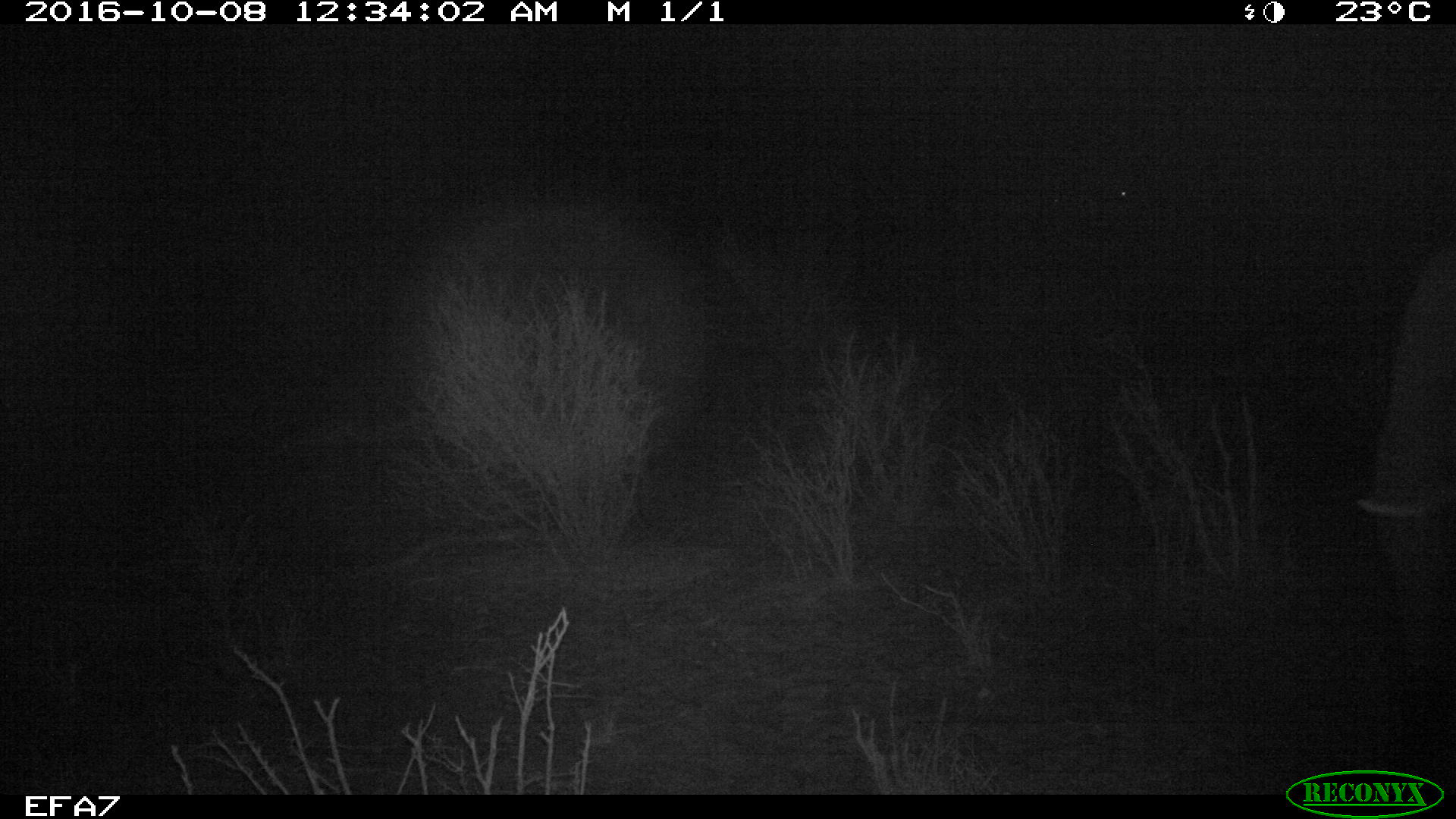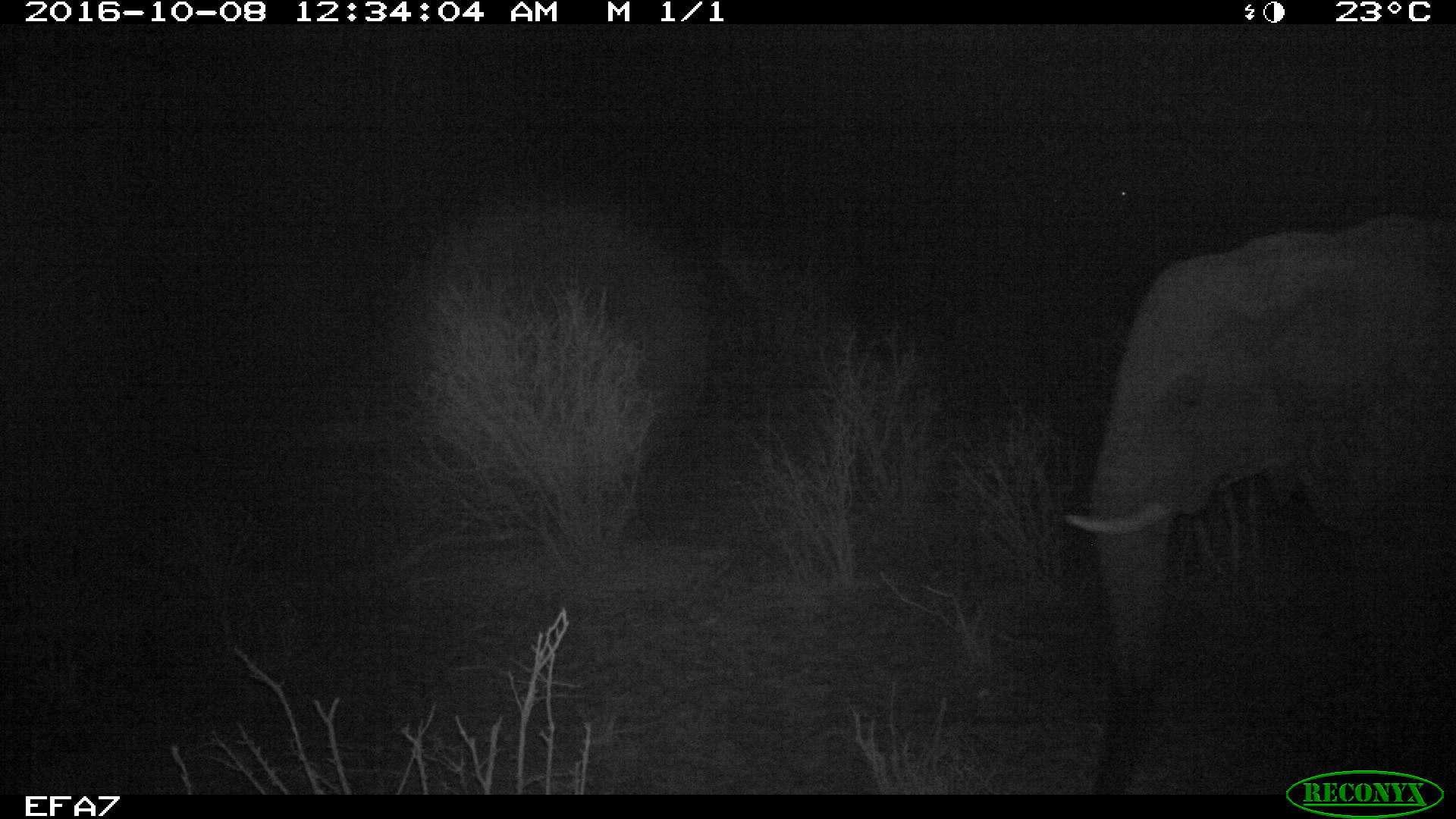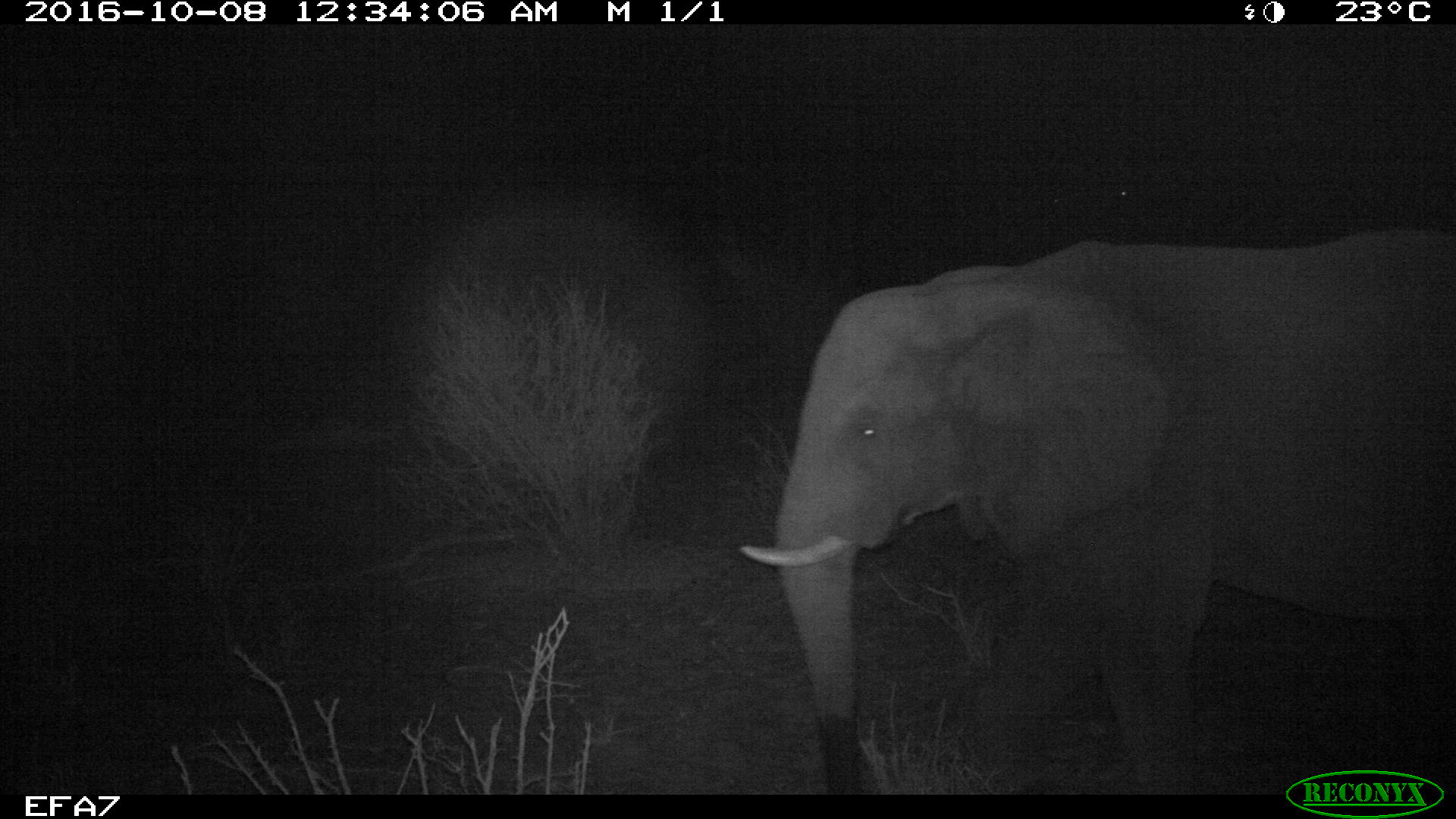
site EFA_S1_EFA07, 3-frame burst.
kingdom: Animalia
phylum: Chordata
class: Mammalia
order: Proboscidea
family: Elephantidae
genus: Loxodonta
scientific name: Loxodonta africana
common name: african bush elephant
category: elephant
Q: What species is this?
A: Elephant (african bush elephant) (Loxodonta africana).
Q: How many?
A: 1.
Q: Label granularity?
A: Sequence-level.